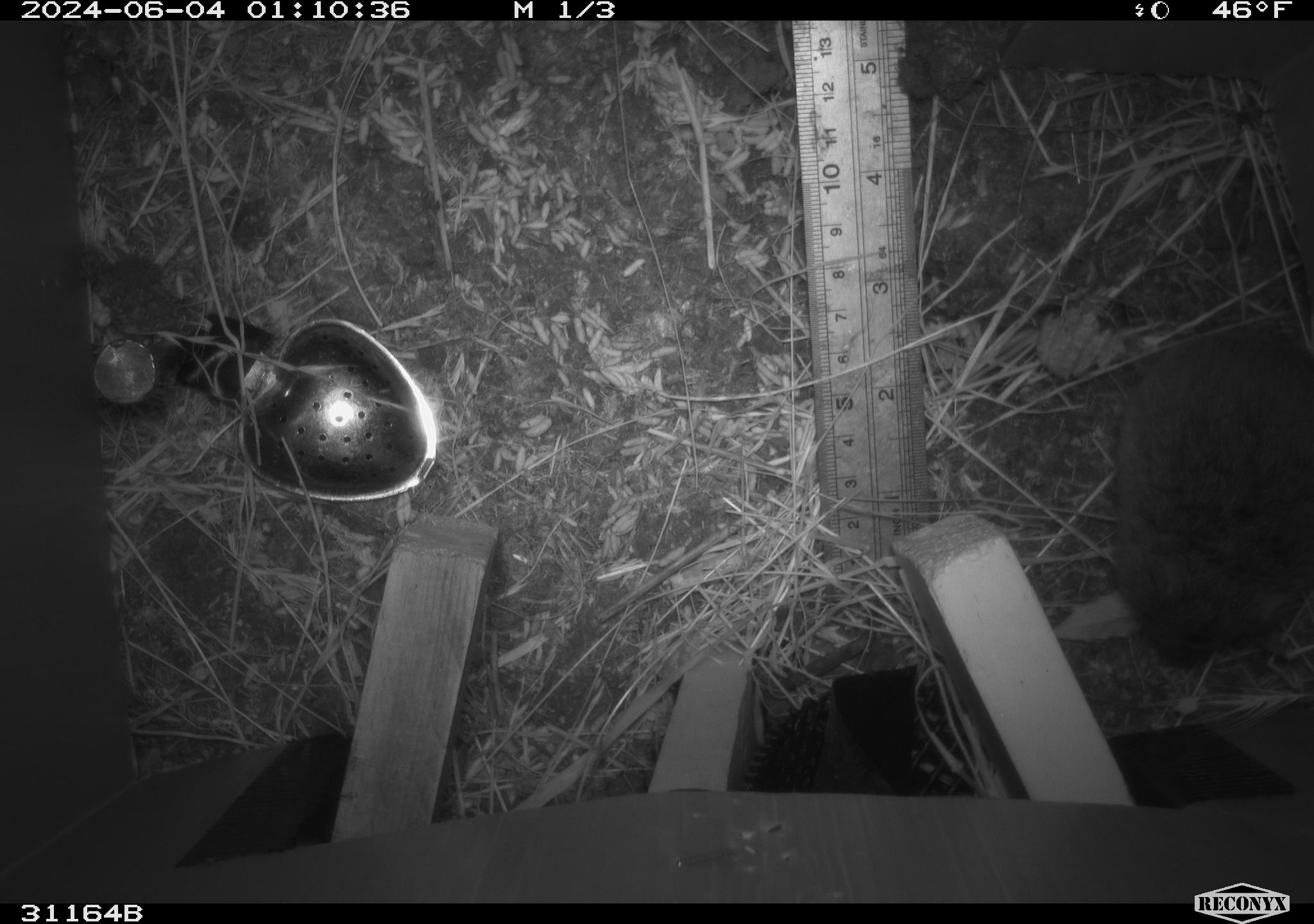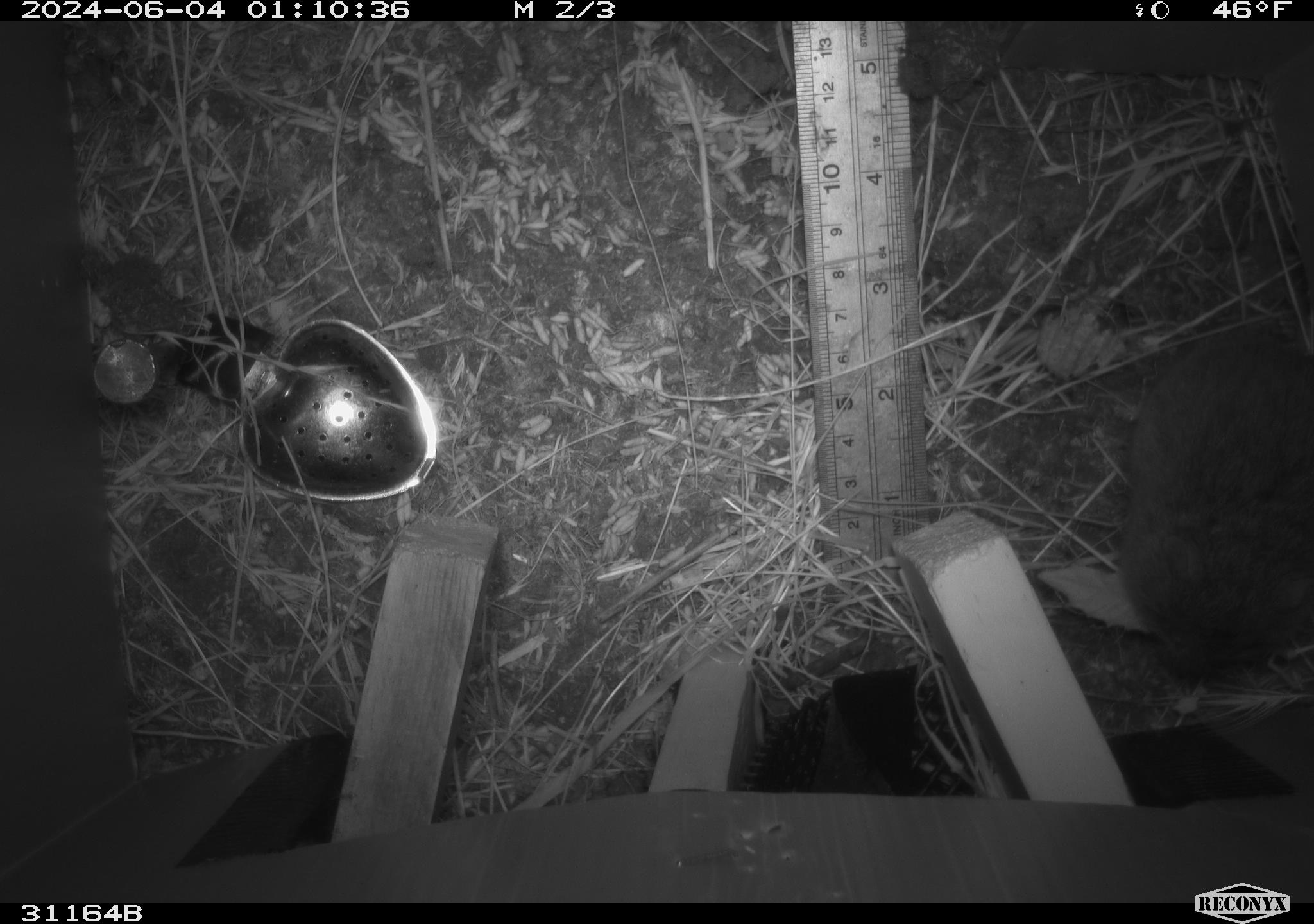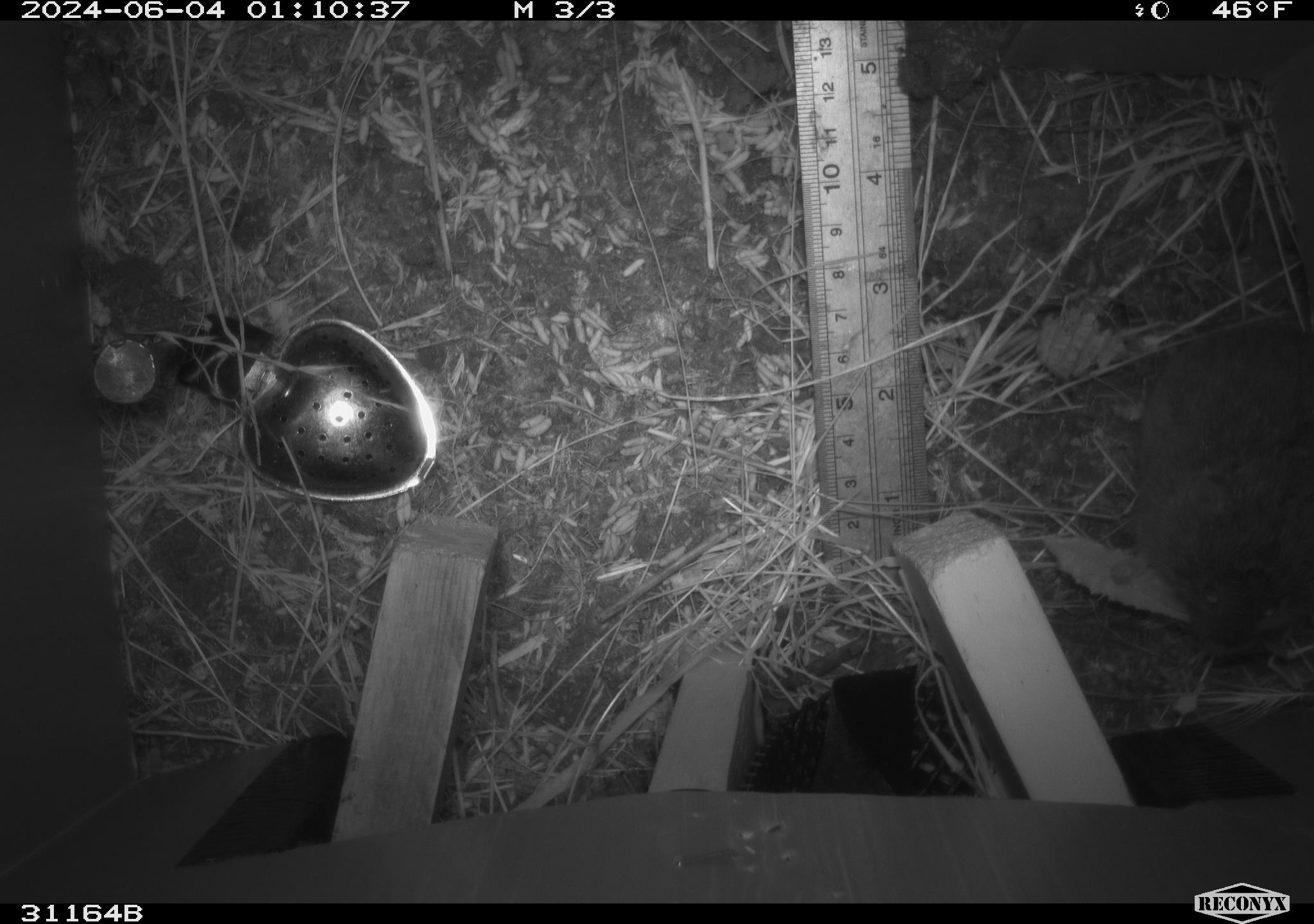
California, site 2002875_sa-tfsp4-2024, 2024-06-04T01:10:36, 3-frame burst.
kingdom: Animalia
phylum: Chordata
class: Mammalia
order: Rodentia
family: Cricetidae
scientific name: Arvicolinae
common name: voles, lemmings, and muskrats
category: arvicolinae subfamily